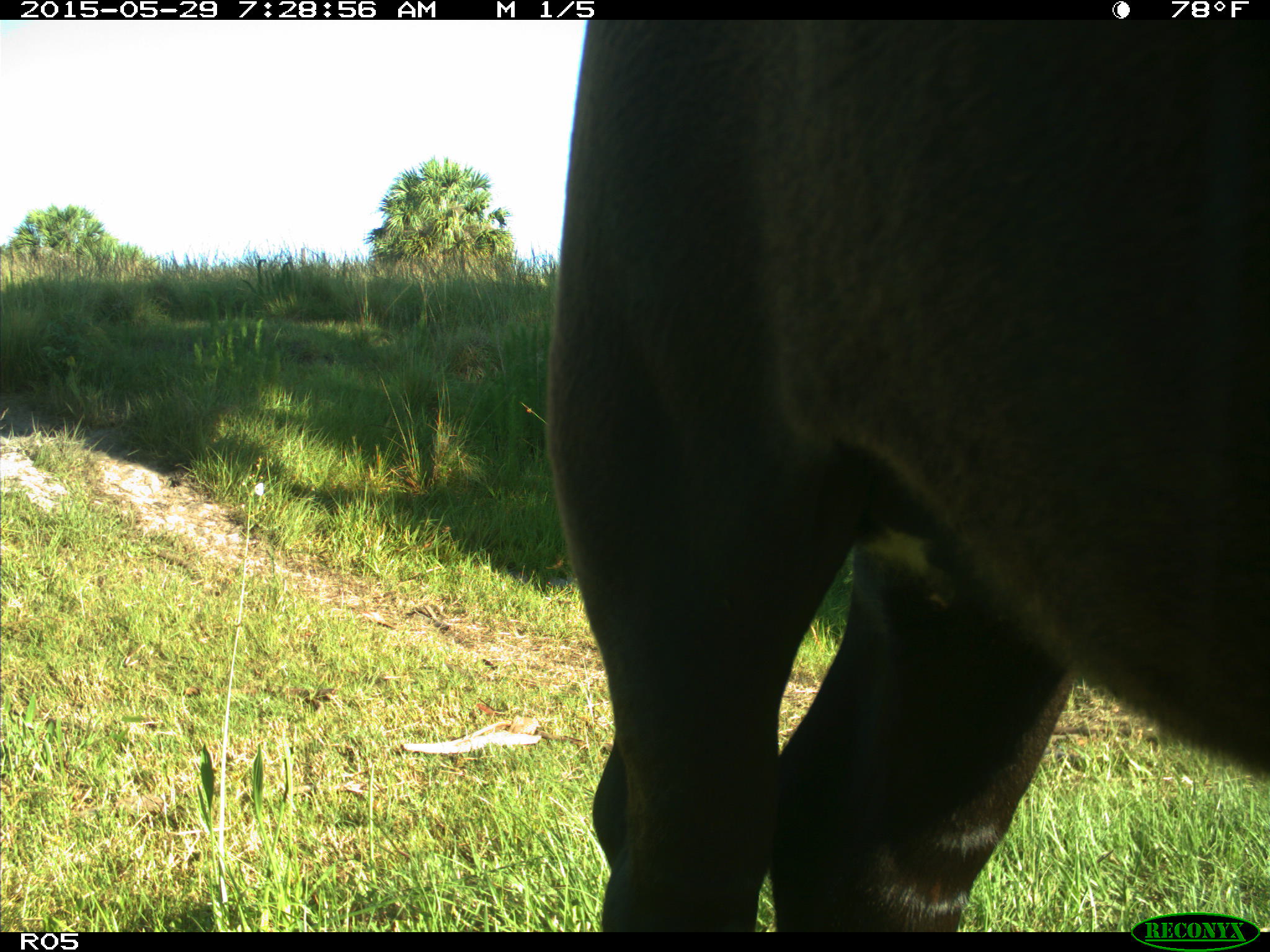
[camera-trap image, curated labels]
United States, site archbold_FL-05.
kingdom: Animalia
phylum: Chordata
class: Mammalia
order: Artiodactyla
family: Bovidae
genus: Bos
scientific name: Bos taurus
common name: domestic cow